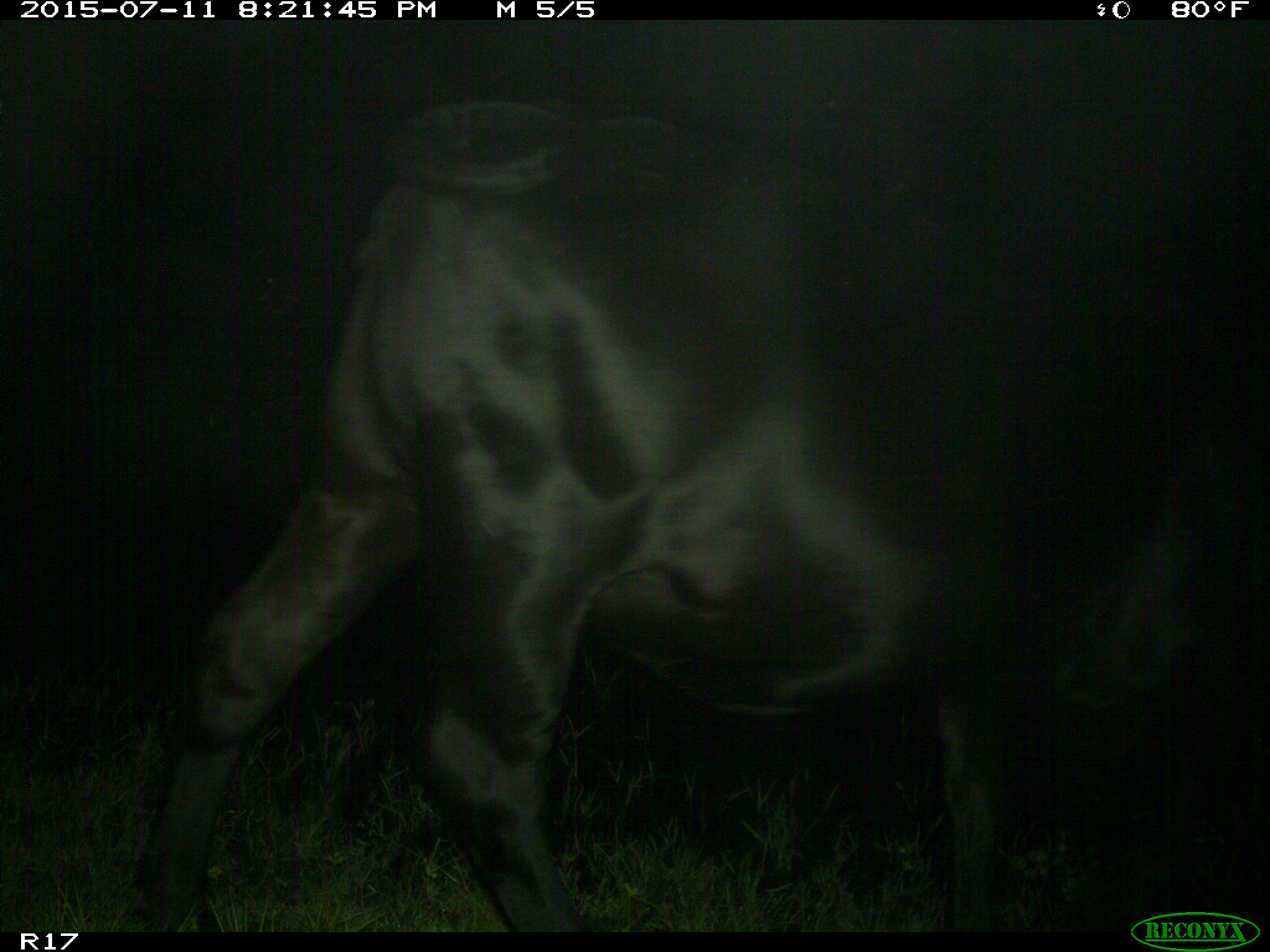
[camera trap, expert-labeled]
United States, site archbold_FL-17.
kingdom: Animalia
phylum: Chordata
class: Mammalia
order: Artiodactyla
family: Bovidae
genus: Bos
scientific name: Bos taurus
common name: domestic cow